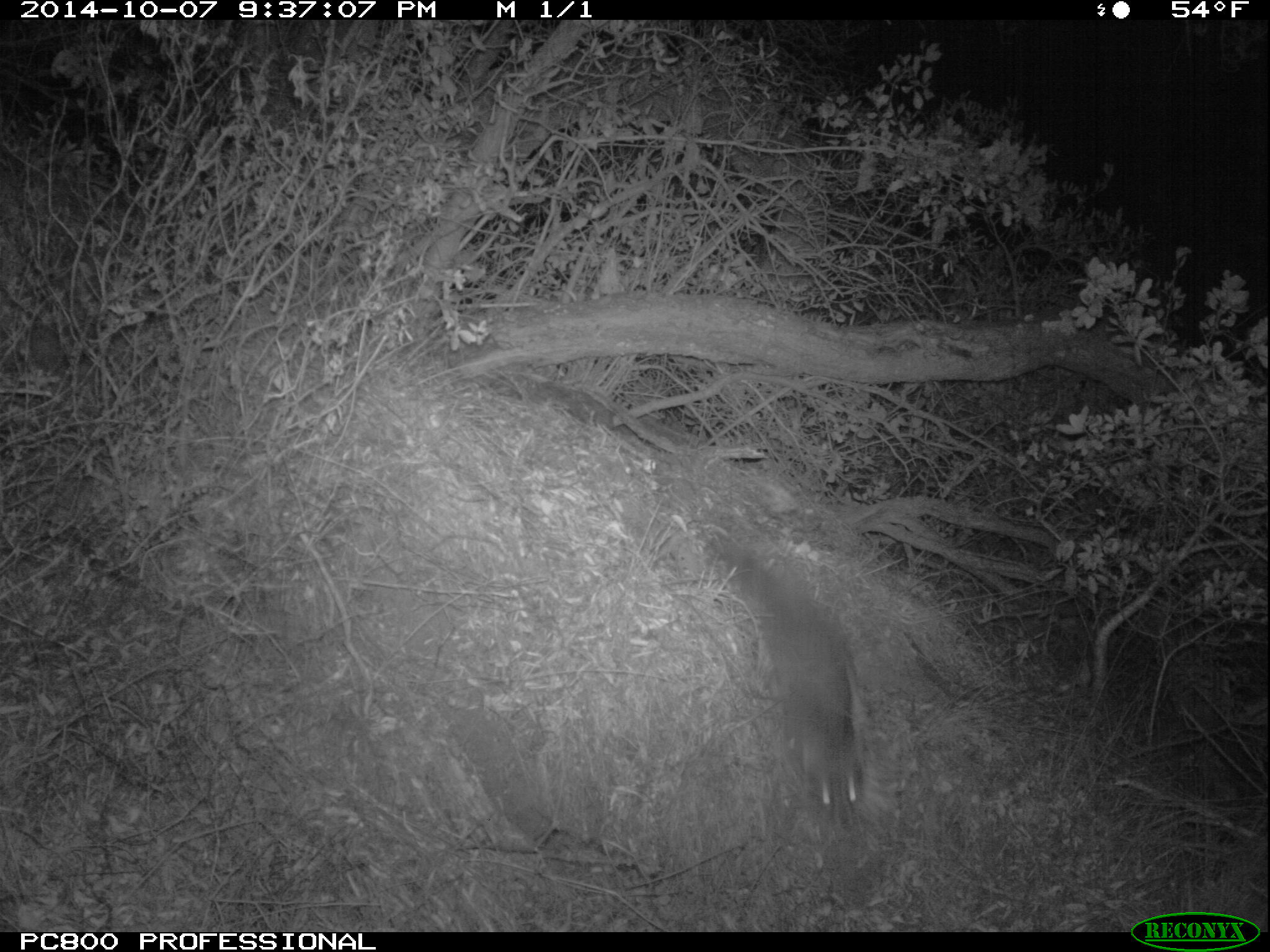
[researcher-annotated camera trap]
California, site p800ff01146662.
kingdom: Animalia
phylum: Chordata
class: Mammalia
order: Carnivora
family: Canidae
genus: Urocyon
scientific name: Urocyon littoralis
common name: island fox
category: fox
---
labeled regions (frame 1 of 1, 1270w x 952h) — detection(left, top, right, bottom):
fox: detection(699, 523, 868, 802)